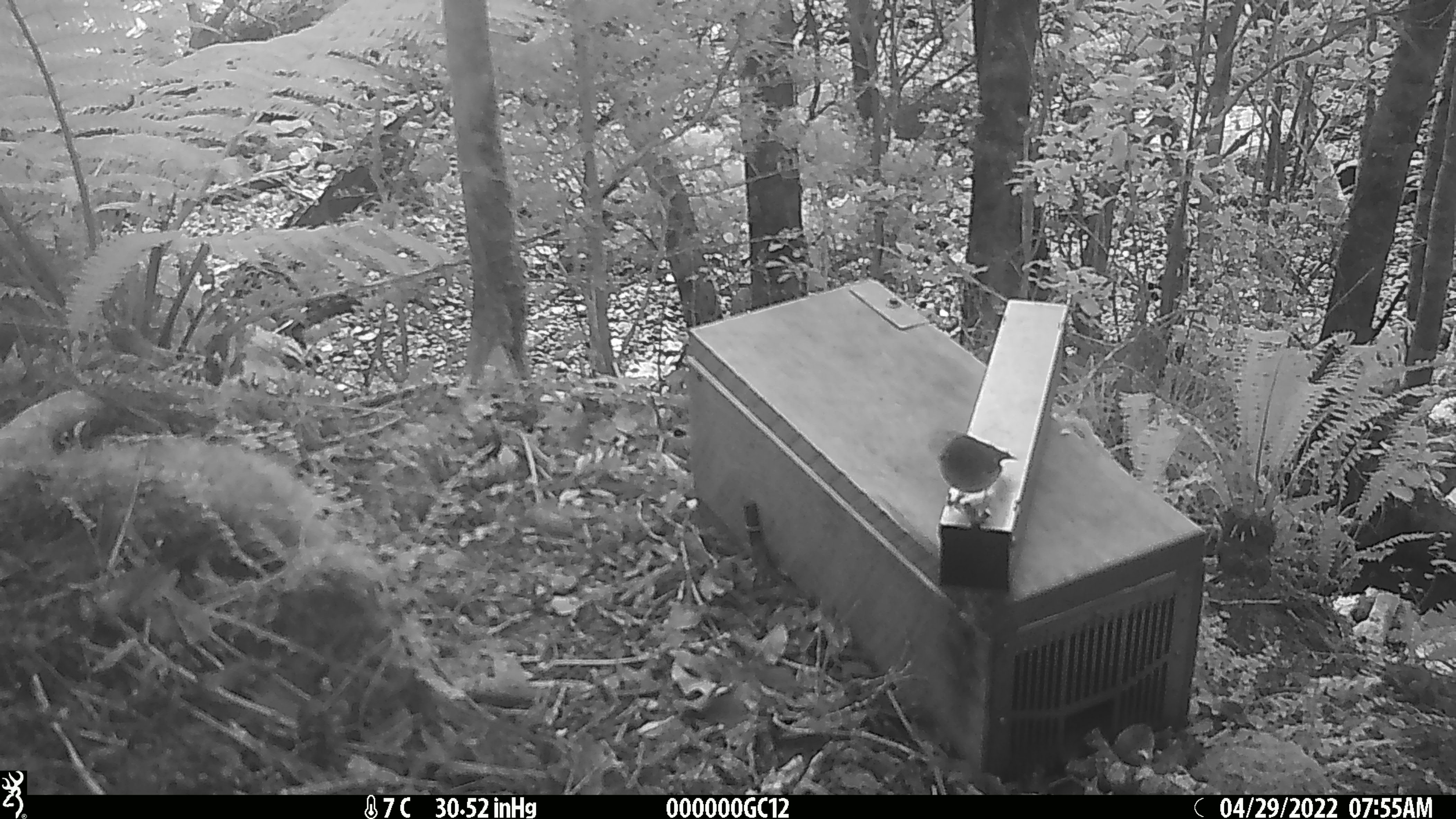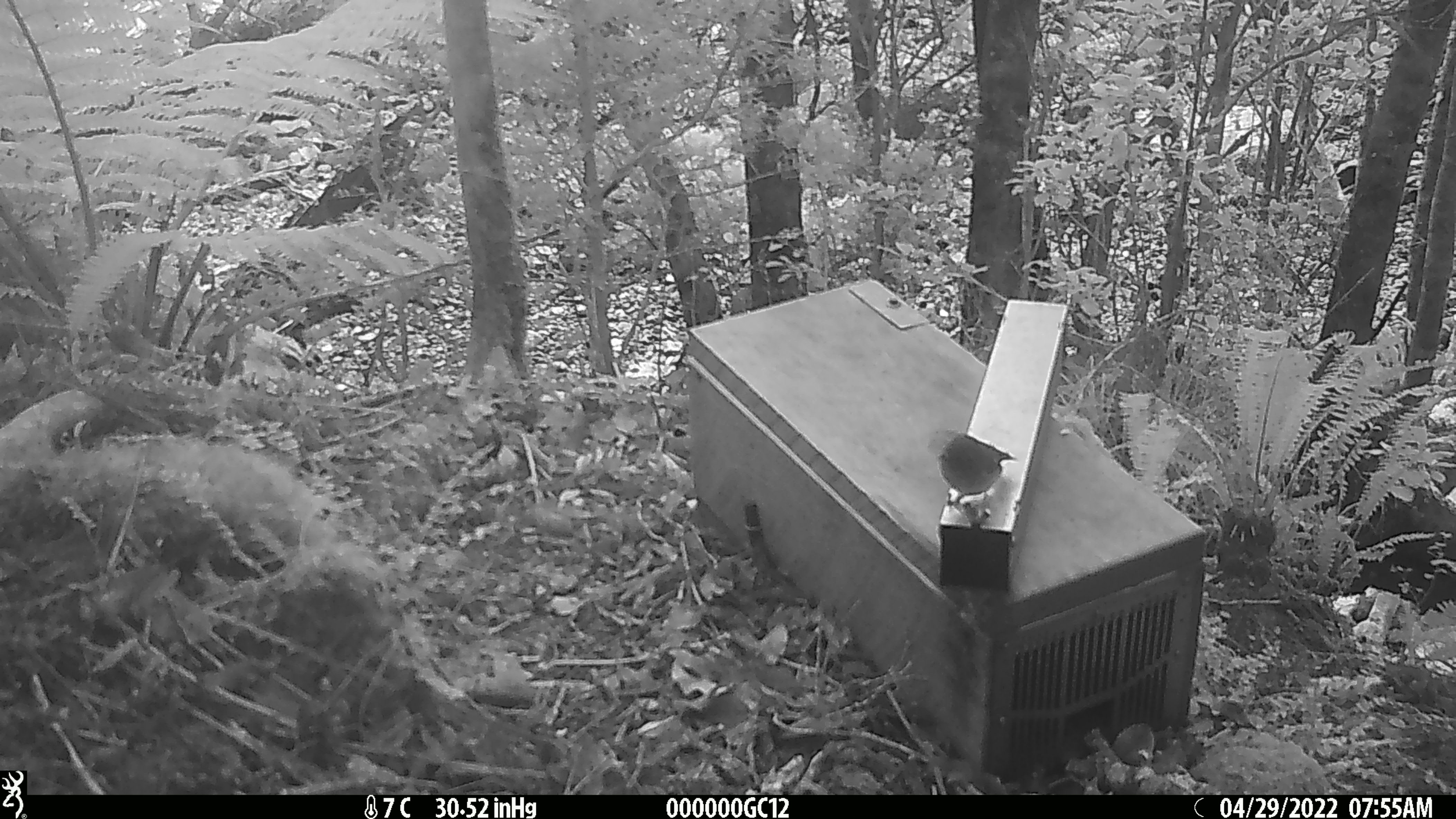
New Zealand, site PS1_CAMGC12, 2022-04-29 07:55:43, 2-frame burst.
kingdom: Animalia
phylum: Chordata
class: Aves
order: Passeriformes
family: Petroicidae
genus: Petroica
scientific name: Petroica macrocephala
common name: tomtit